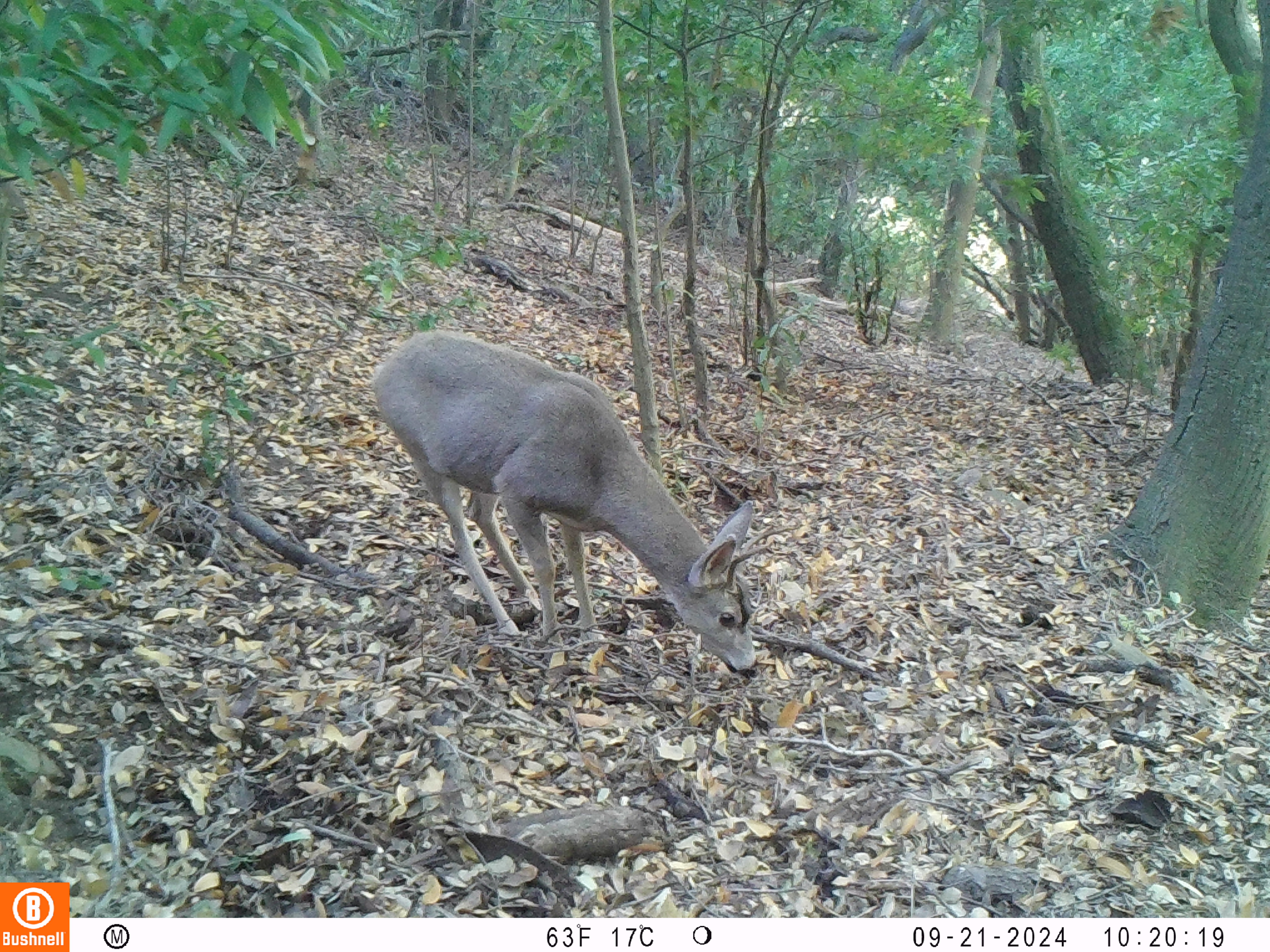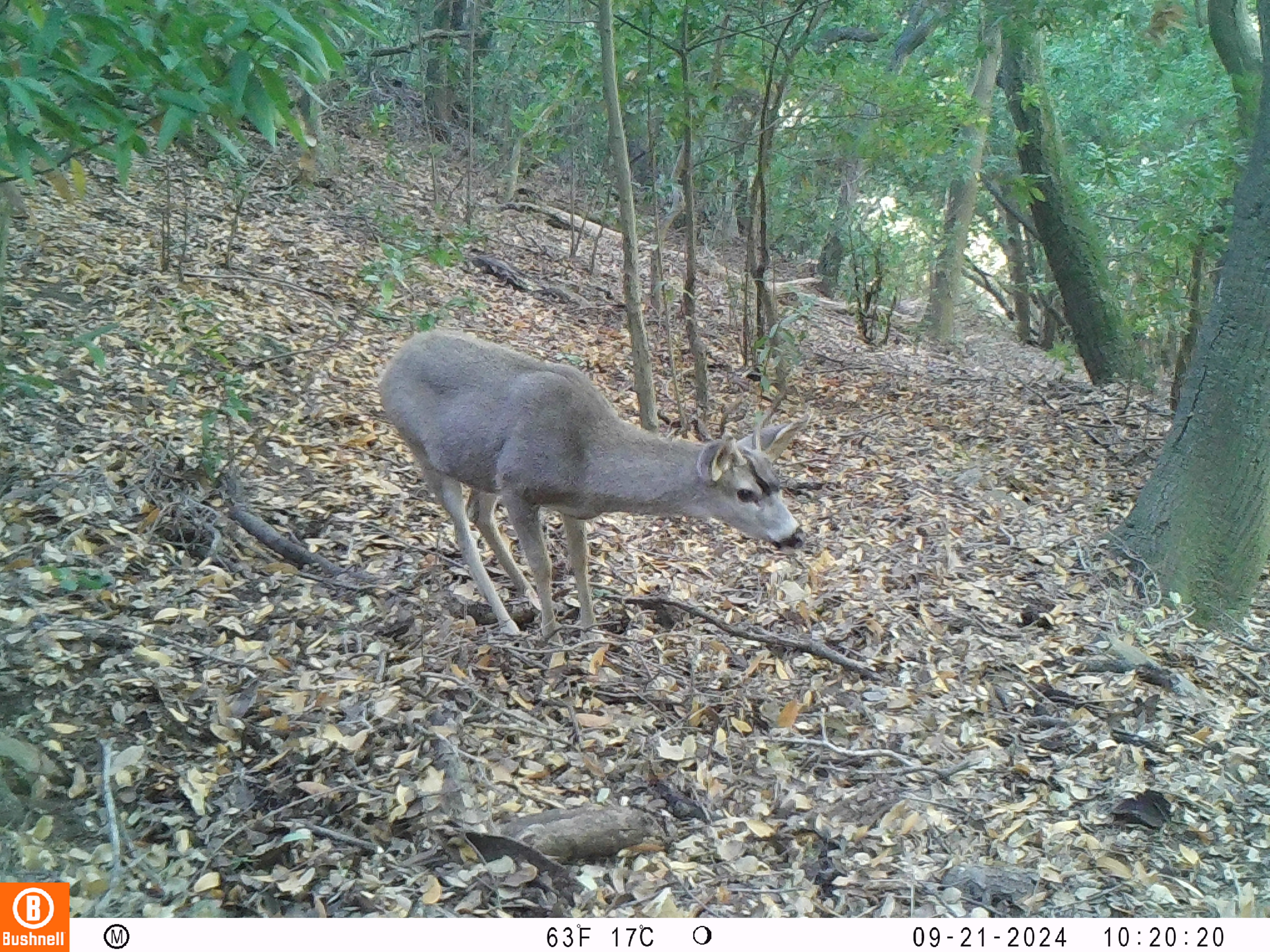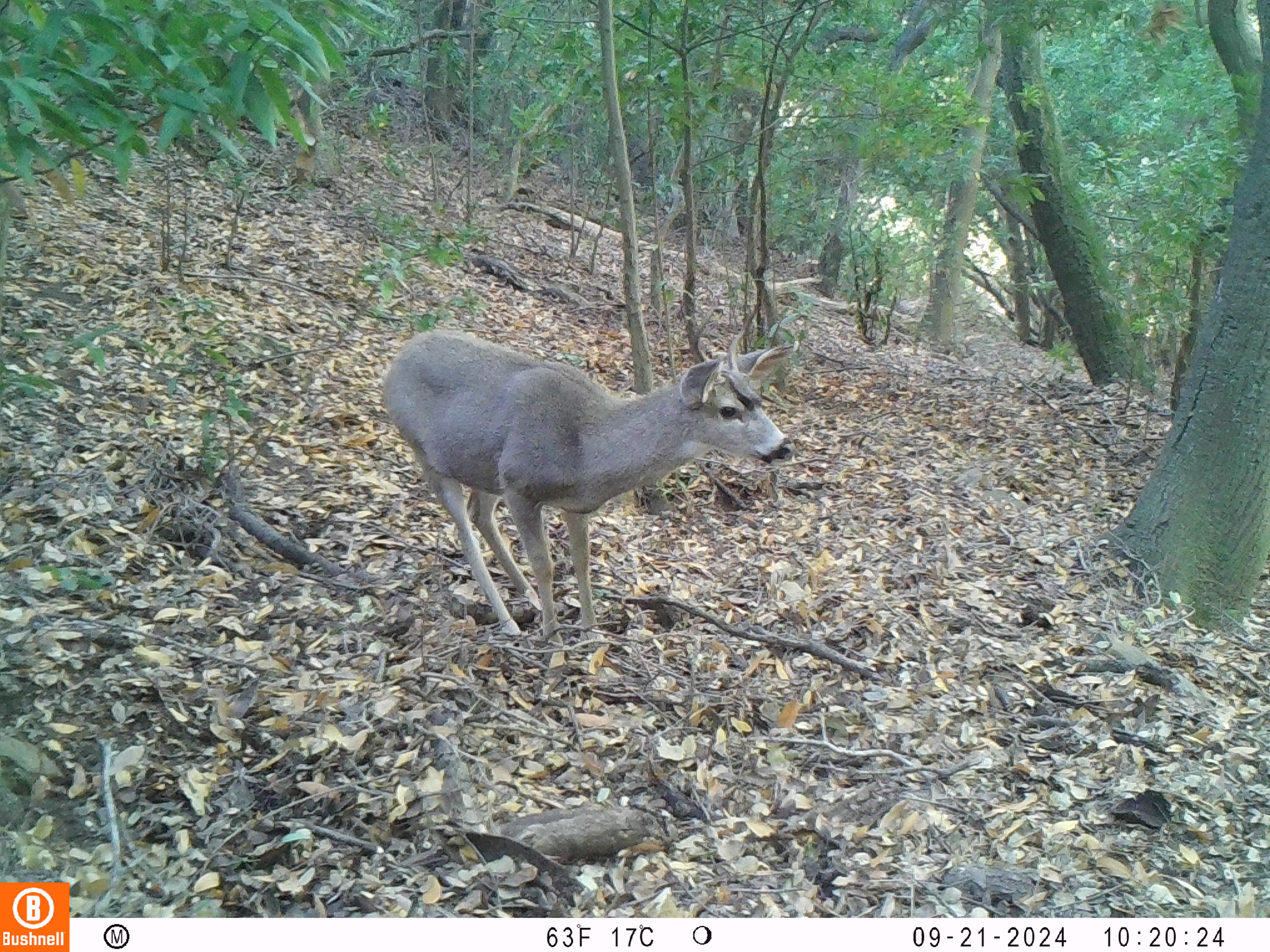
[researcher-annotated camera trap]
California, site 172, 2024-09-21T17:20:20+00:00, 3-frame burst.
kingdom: Animalia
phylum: Chordata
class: Mammalia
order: Artiodactyla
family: Cervidae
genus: Odocoileus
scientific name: Odocoileus hemionus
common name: mule deer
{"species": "mule deer (Odocoileus hemionus)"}